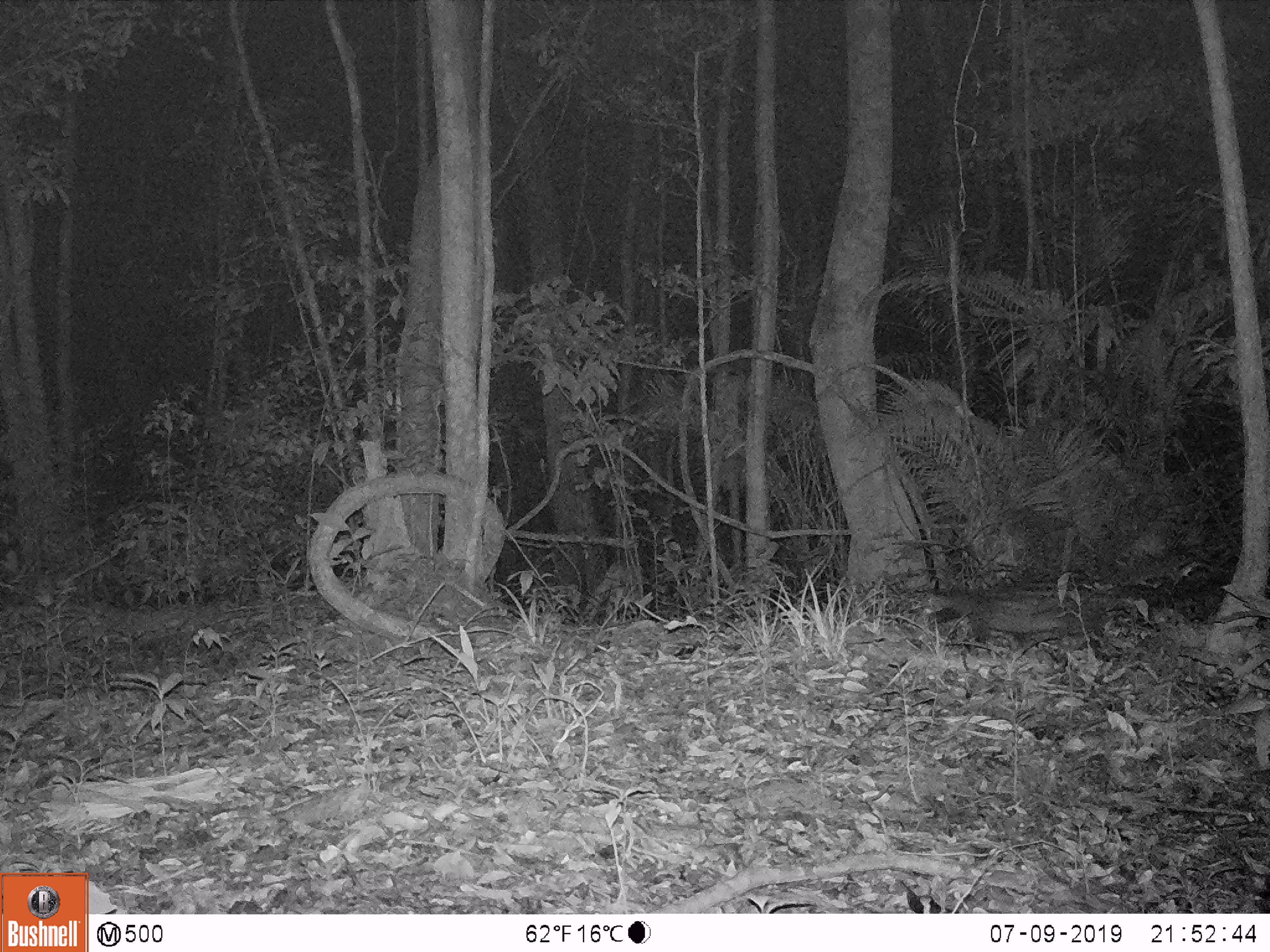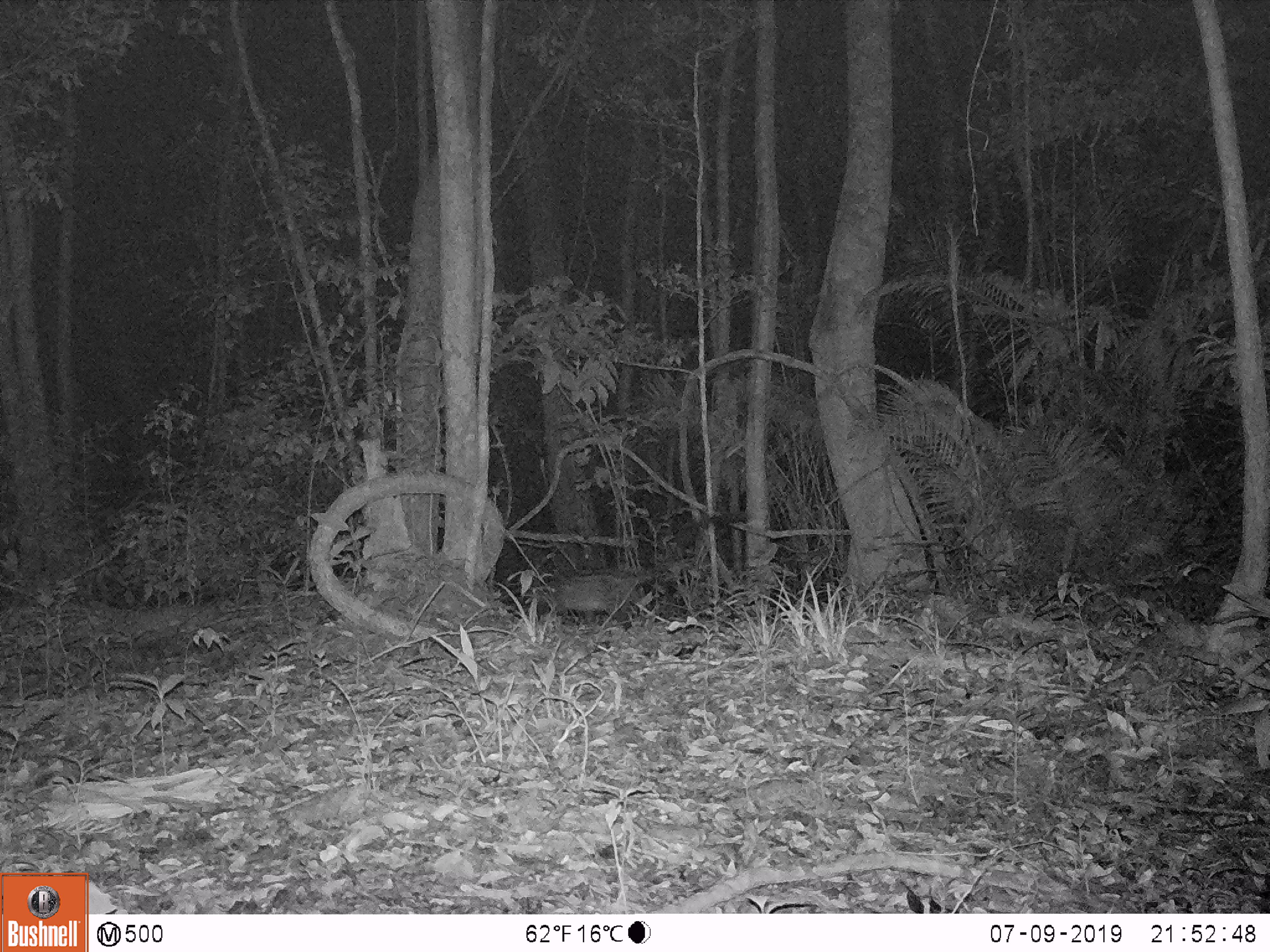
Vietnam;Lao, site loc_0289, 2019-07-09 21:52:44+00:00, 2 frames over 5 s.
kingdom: Animalia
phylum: Chordata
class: Mammalia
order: Carnivora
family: Viverridae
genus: Paradoxurus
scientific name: Paradoxurus hermaphroditus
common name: common palm civet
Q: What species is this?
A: Common palm civet (Paradoxurus hermaphroditus).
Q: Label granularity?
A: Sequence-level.